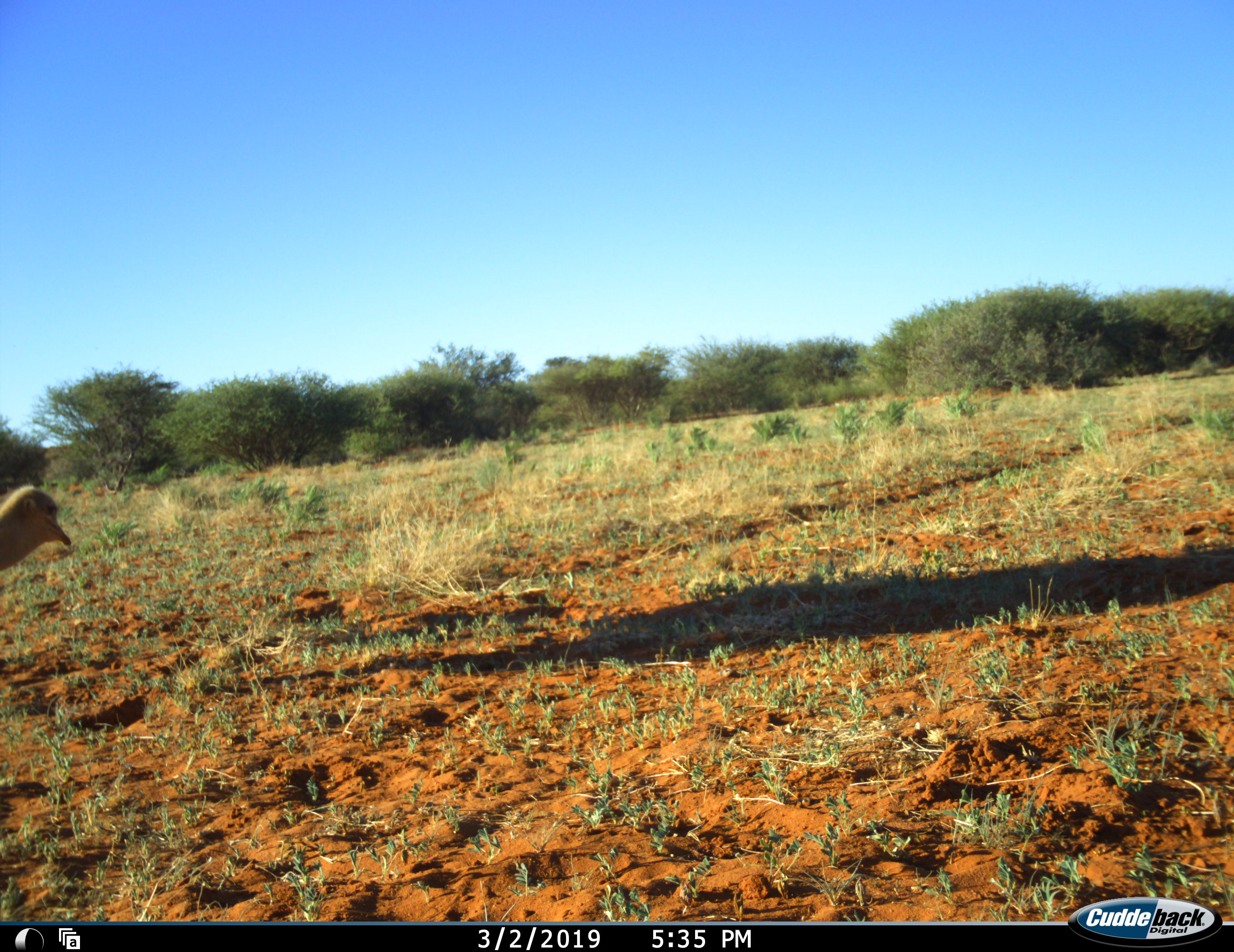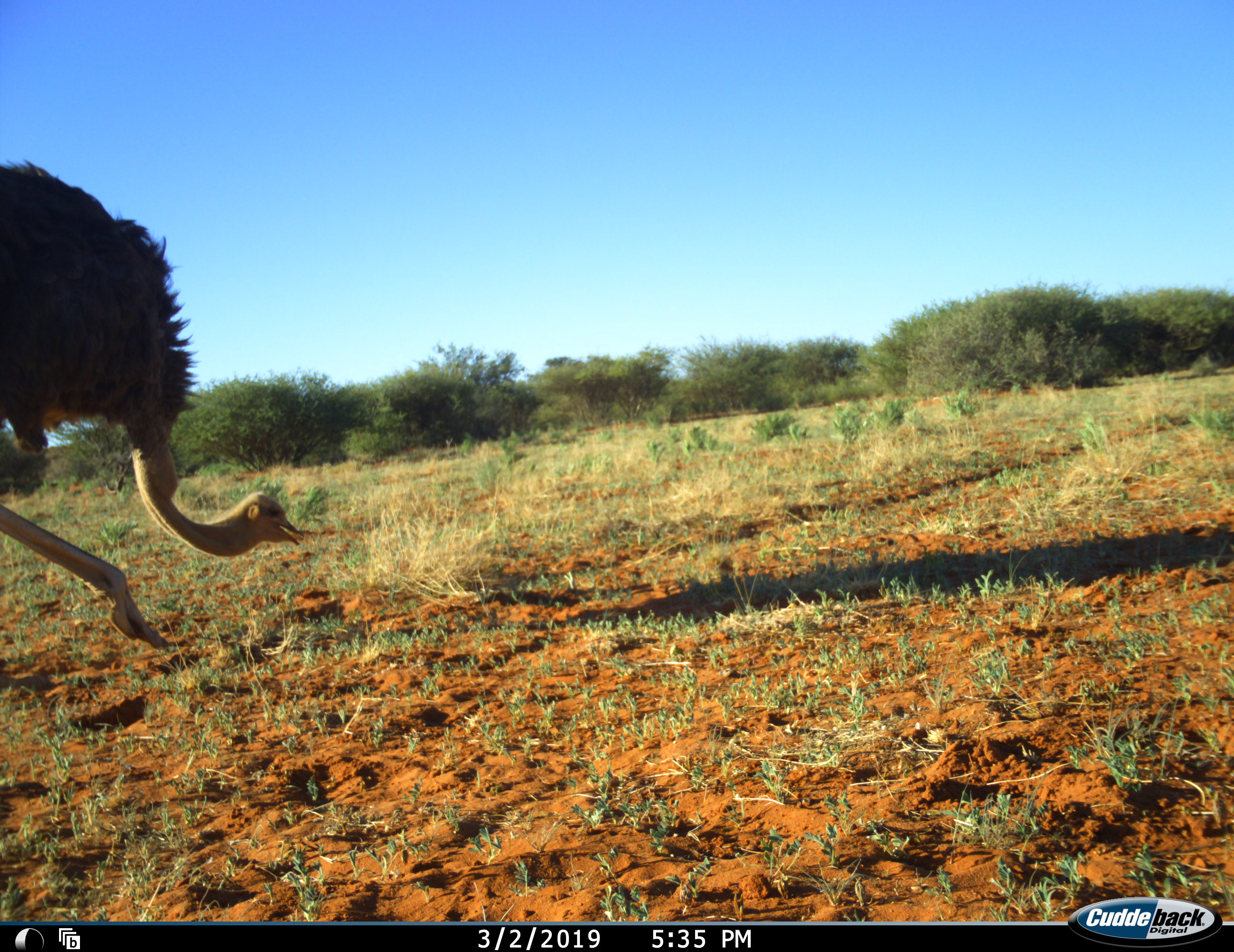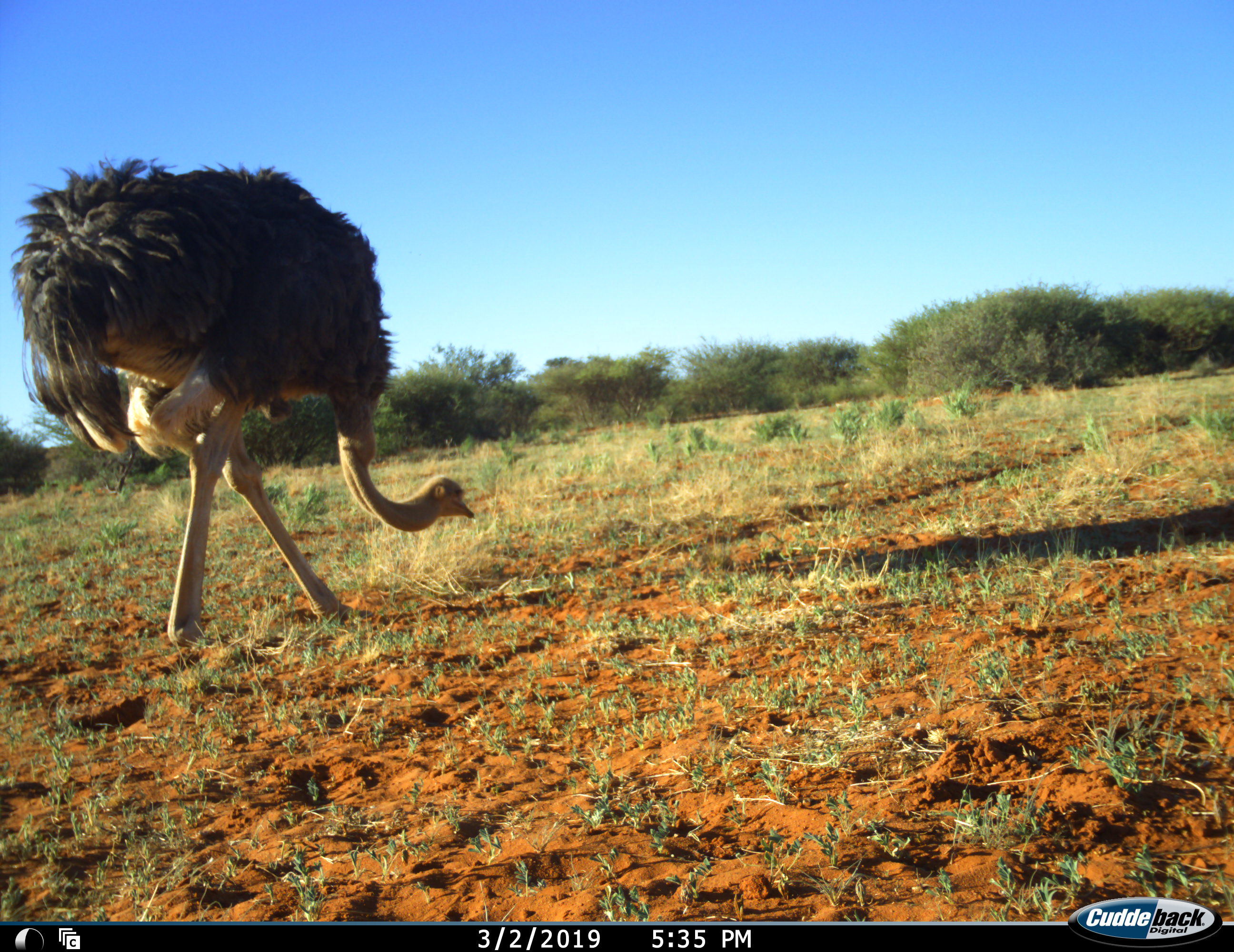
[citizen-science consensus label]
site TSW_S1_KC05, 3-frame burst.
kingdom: Animalia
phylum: Chordata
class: Aves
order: Struthioniformes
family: Struthionidae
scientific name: Struthionidae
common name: ostrich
Ostrich (Struthionidae), count 1. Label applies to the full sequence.